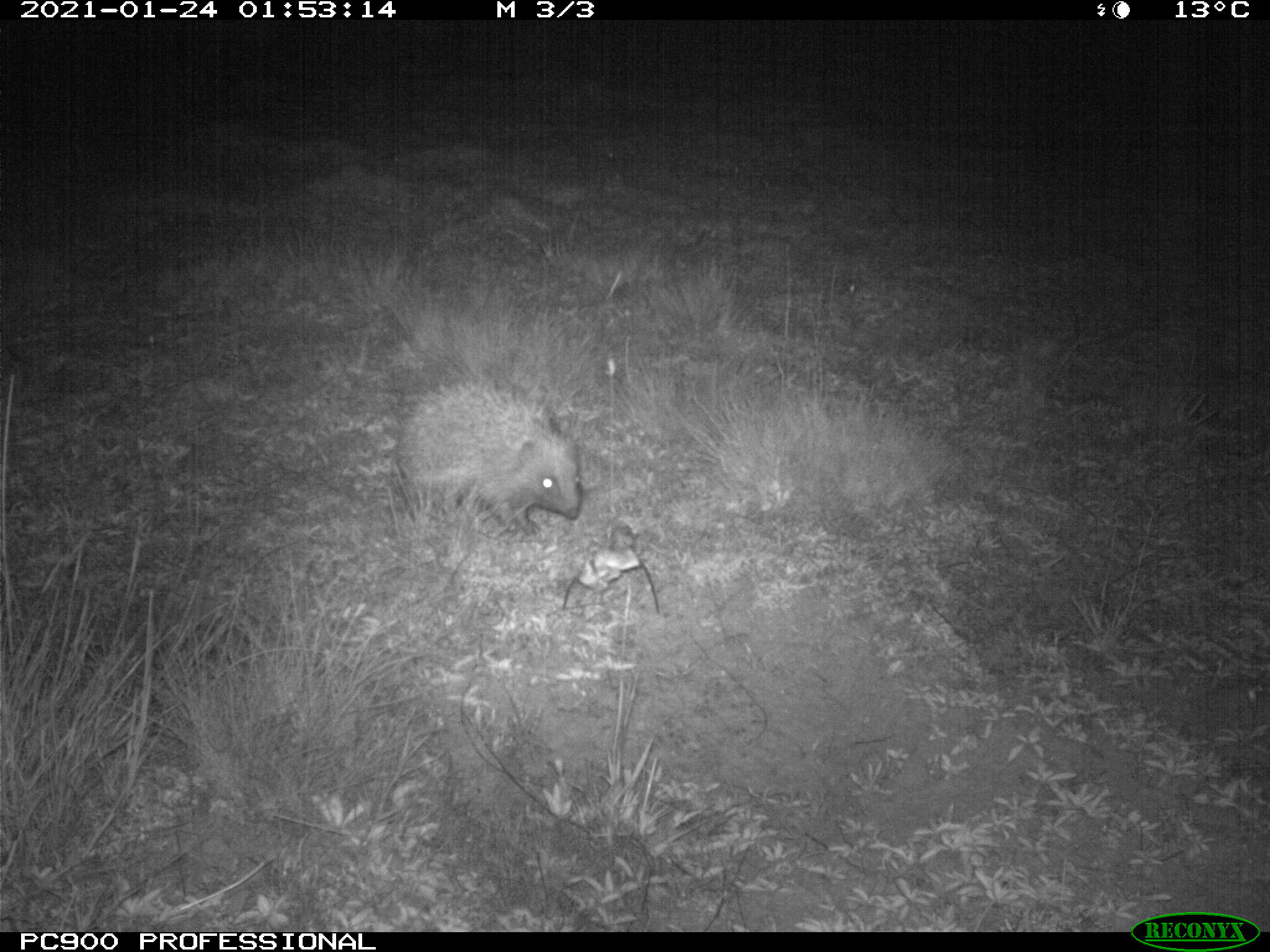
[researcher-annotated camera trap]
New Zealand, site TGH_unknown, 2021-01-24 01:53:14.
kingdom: Animalia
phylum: Chordata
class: Mammalia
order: Eulipotyphla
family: Erinaceidae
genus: Erinaceus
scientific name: Erinaceus europaeus europaeus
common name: european hedgehog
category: hedgehog